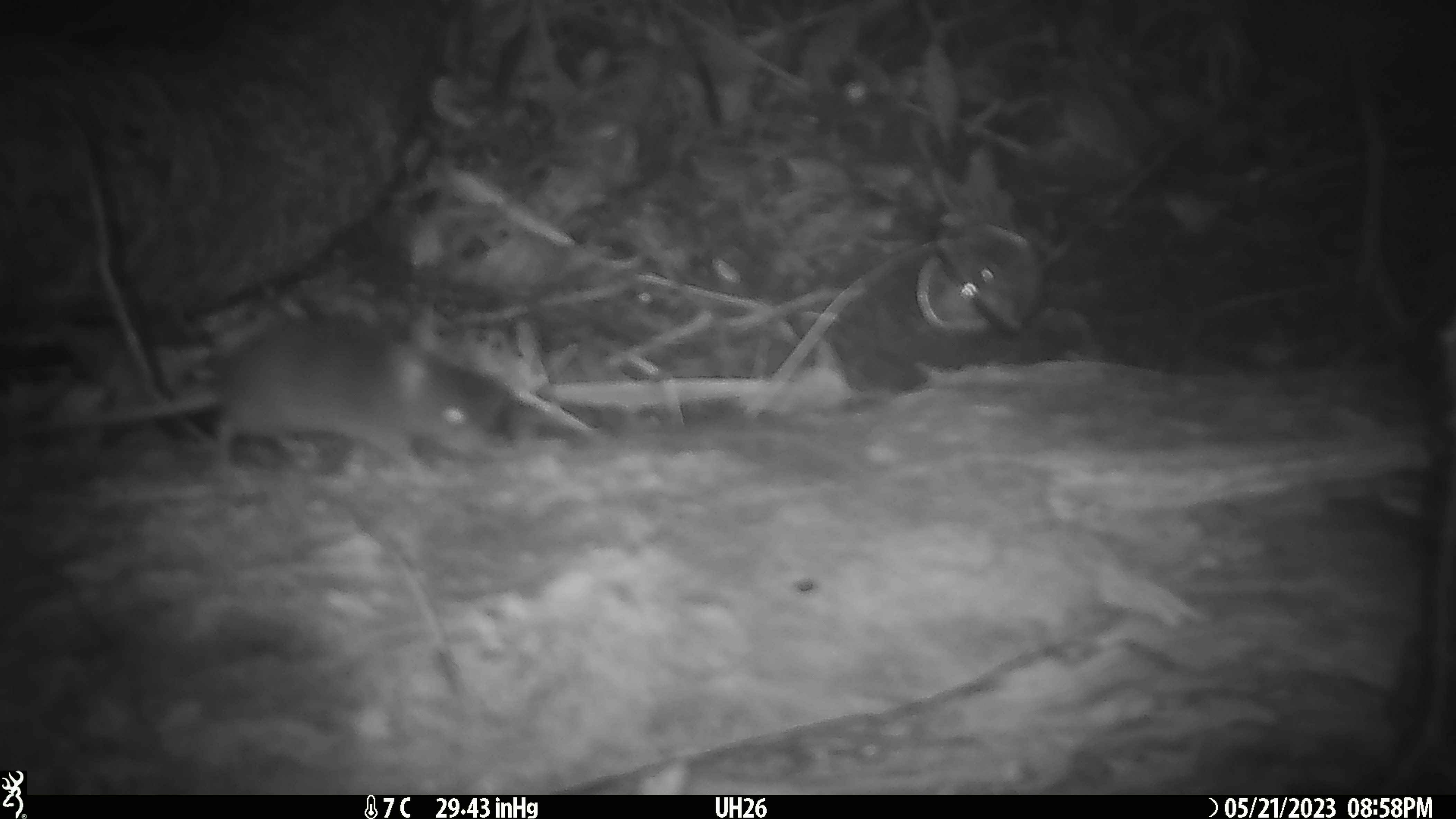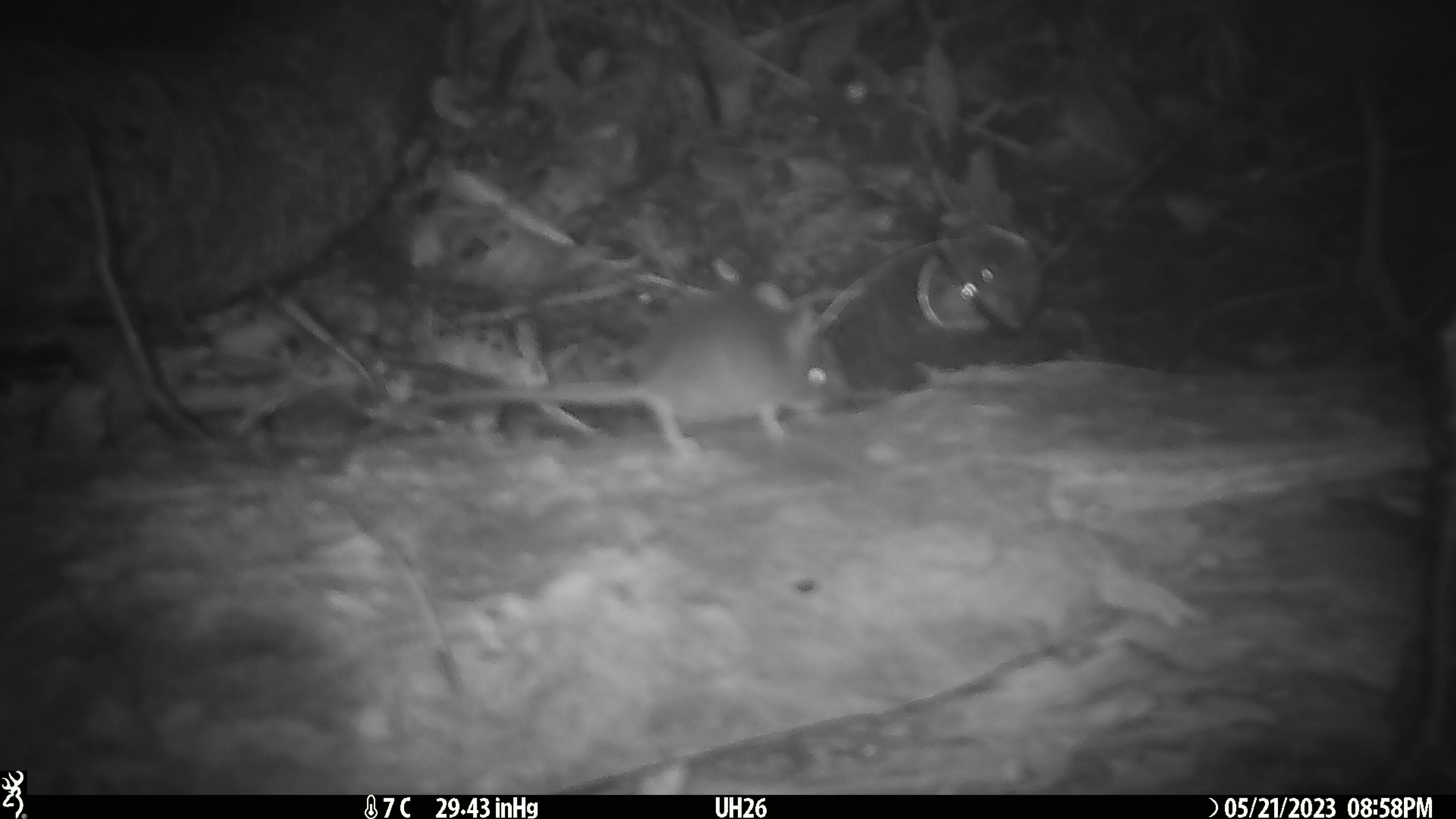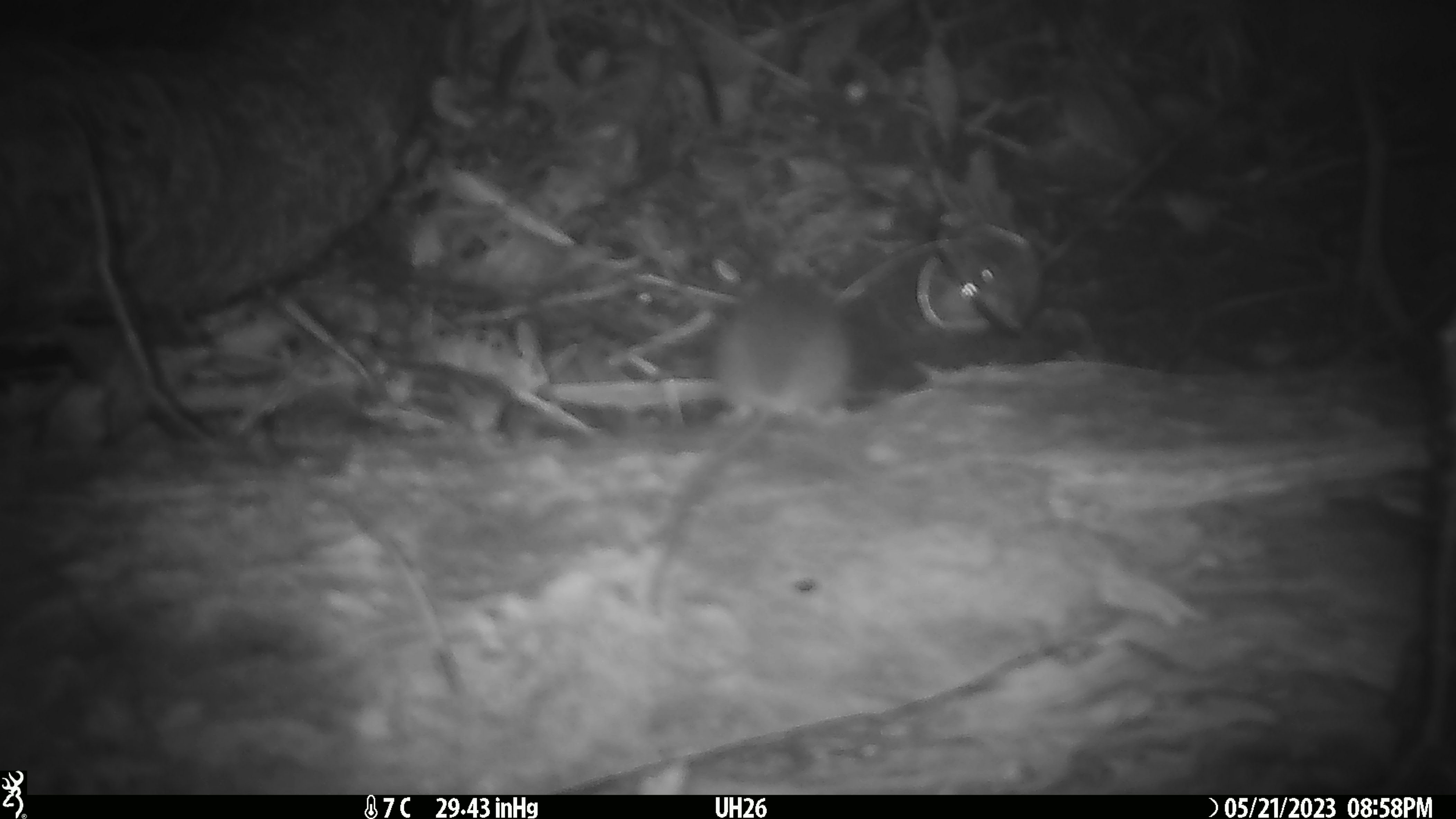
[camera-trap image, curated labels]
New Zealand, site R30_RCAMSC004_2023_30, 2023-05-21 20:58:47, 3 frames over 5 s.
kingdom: Animalia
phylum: Chordata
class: Mammalia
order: Rodentia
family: Muridae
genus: Mus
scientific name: Mus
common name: mouse